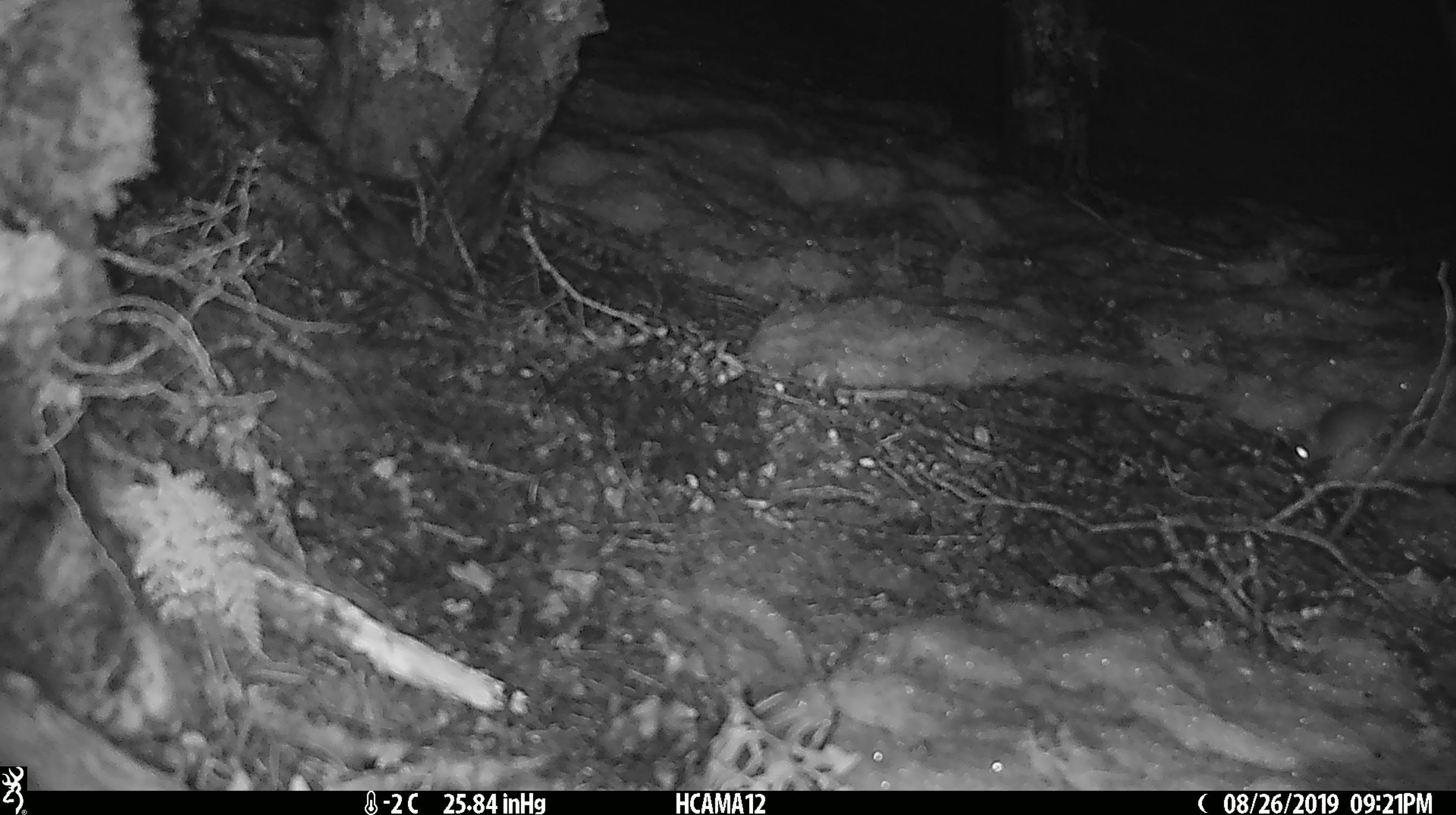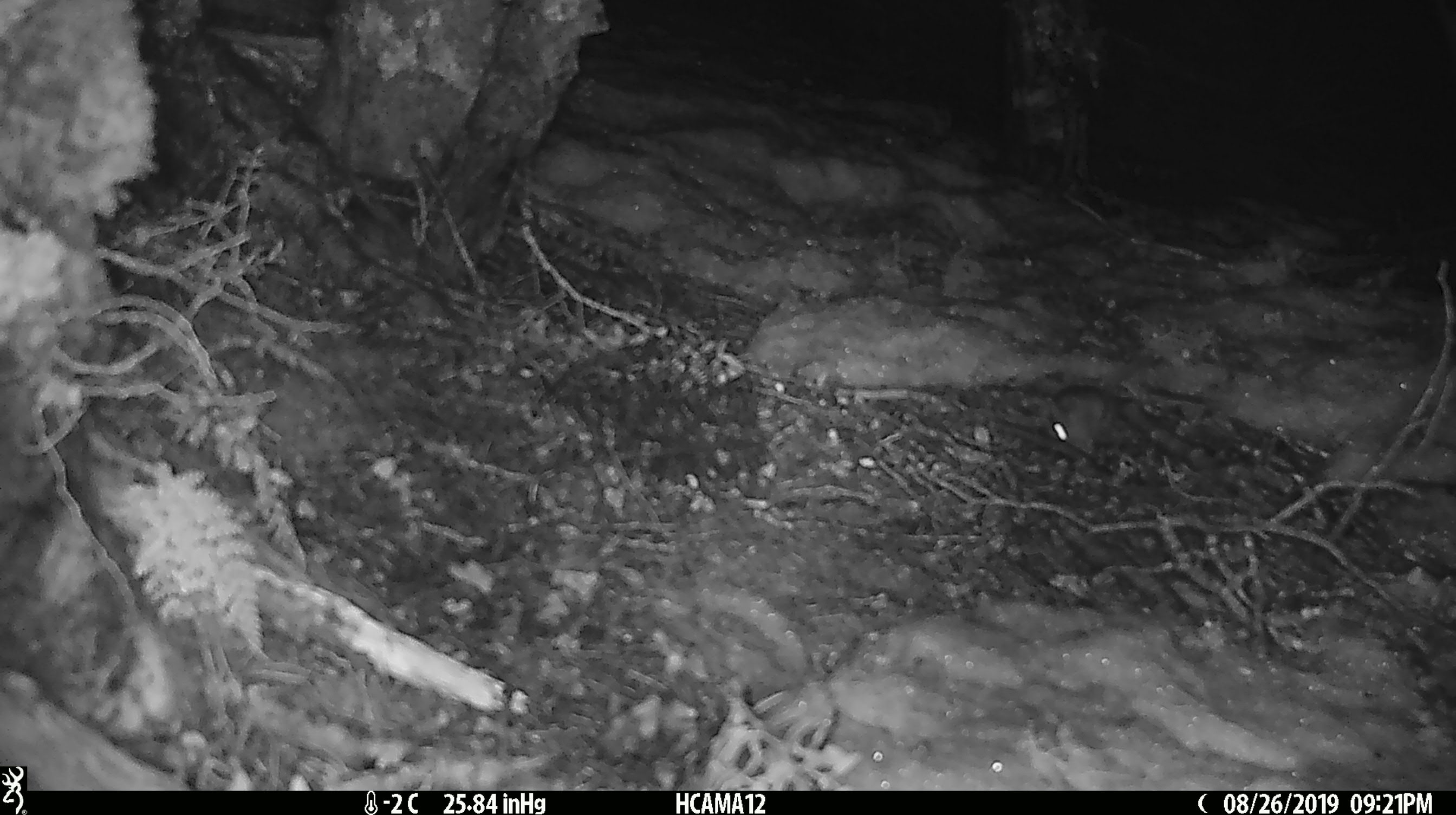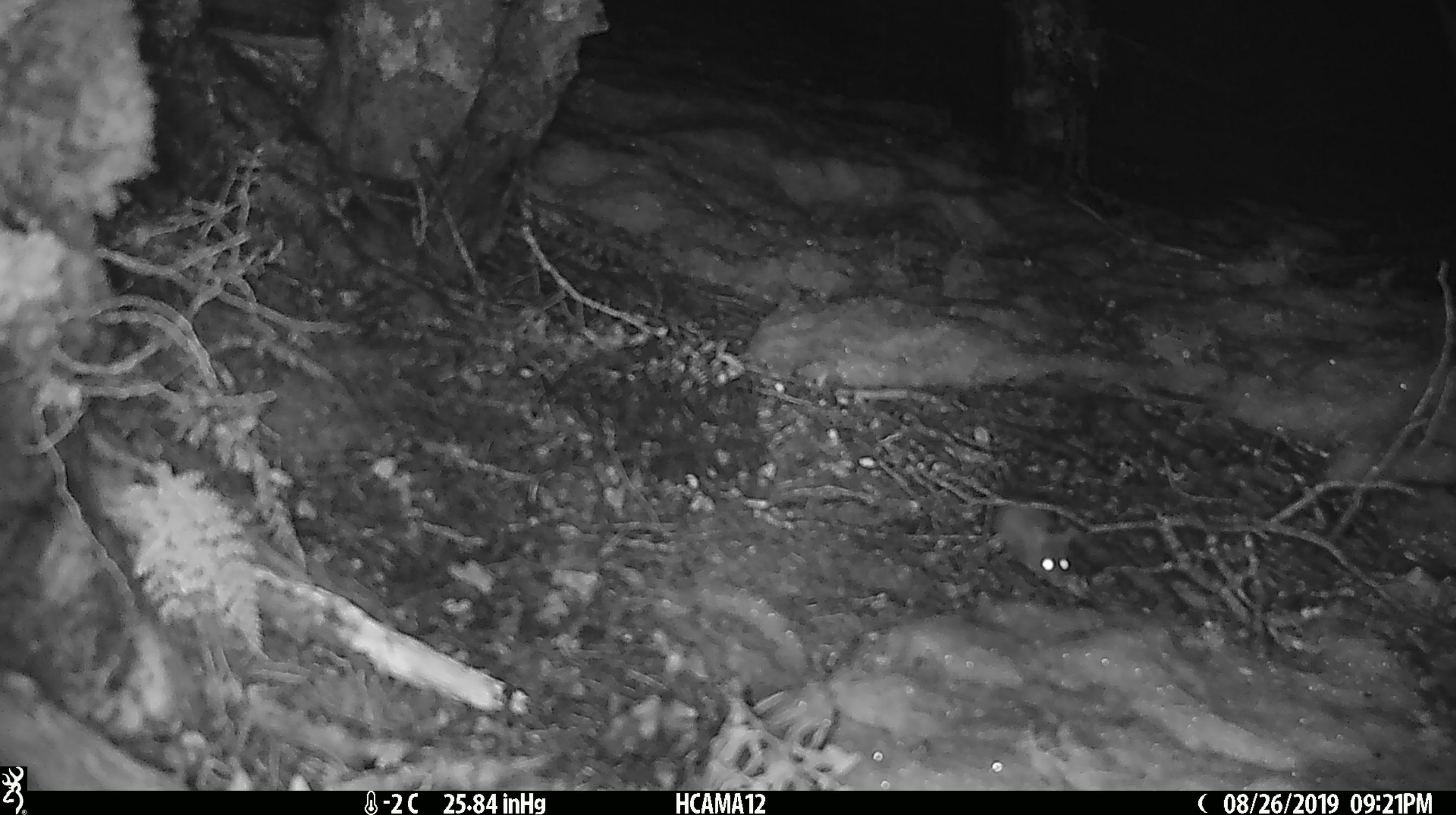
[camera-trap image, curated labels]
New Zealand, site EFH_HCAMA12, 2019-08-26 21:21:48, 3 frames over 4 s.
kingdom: Animalia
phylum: Chordata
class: Mammalia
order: Rodentia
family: Muridae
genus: Mus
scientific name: Mus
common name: mouse